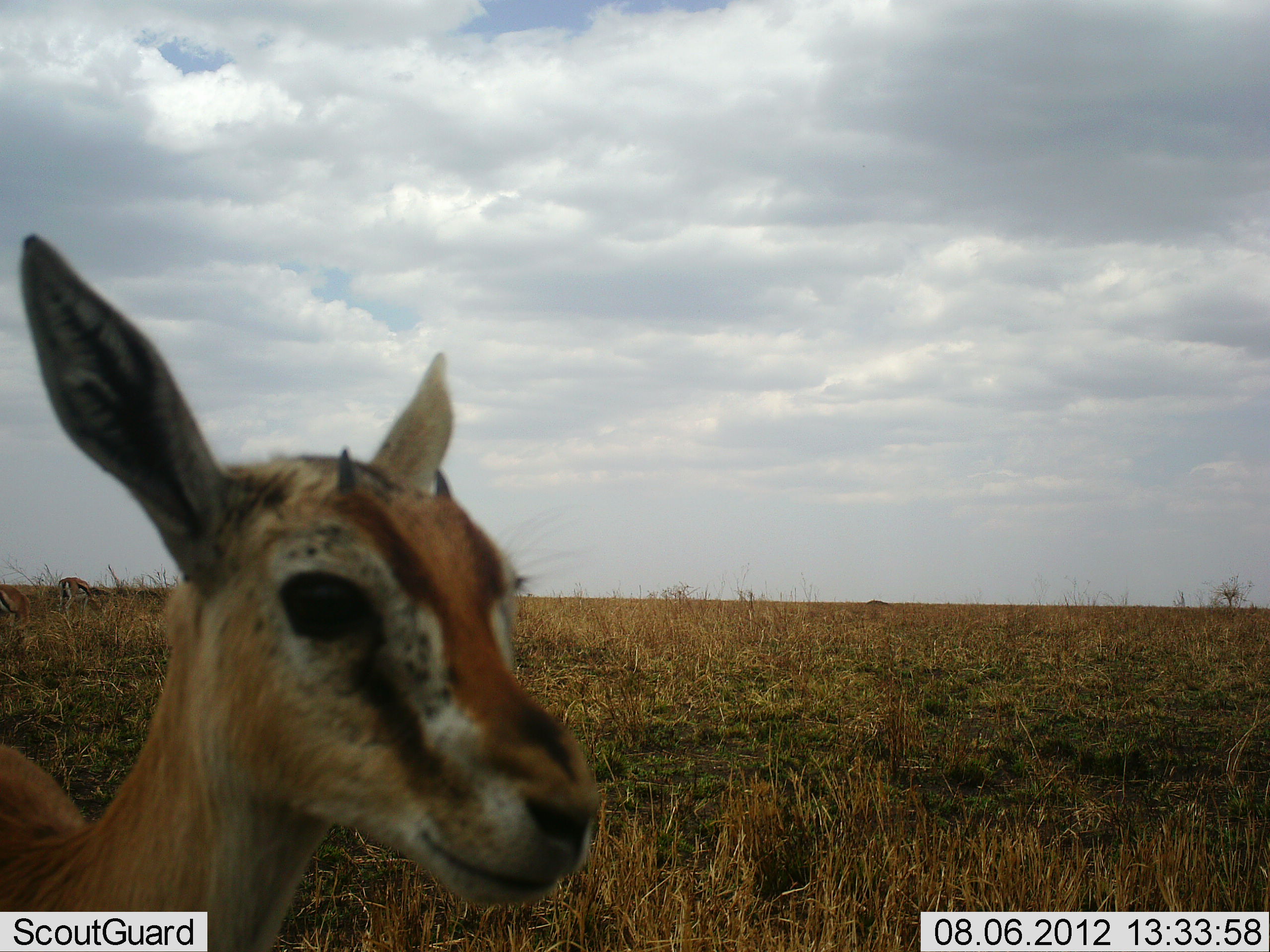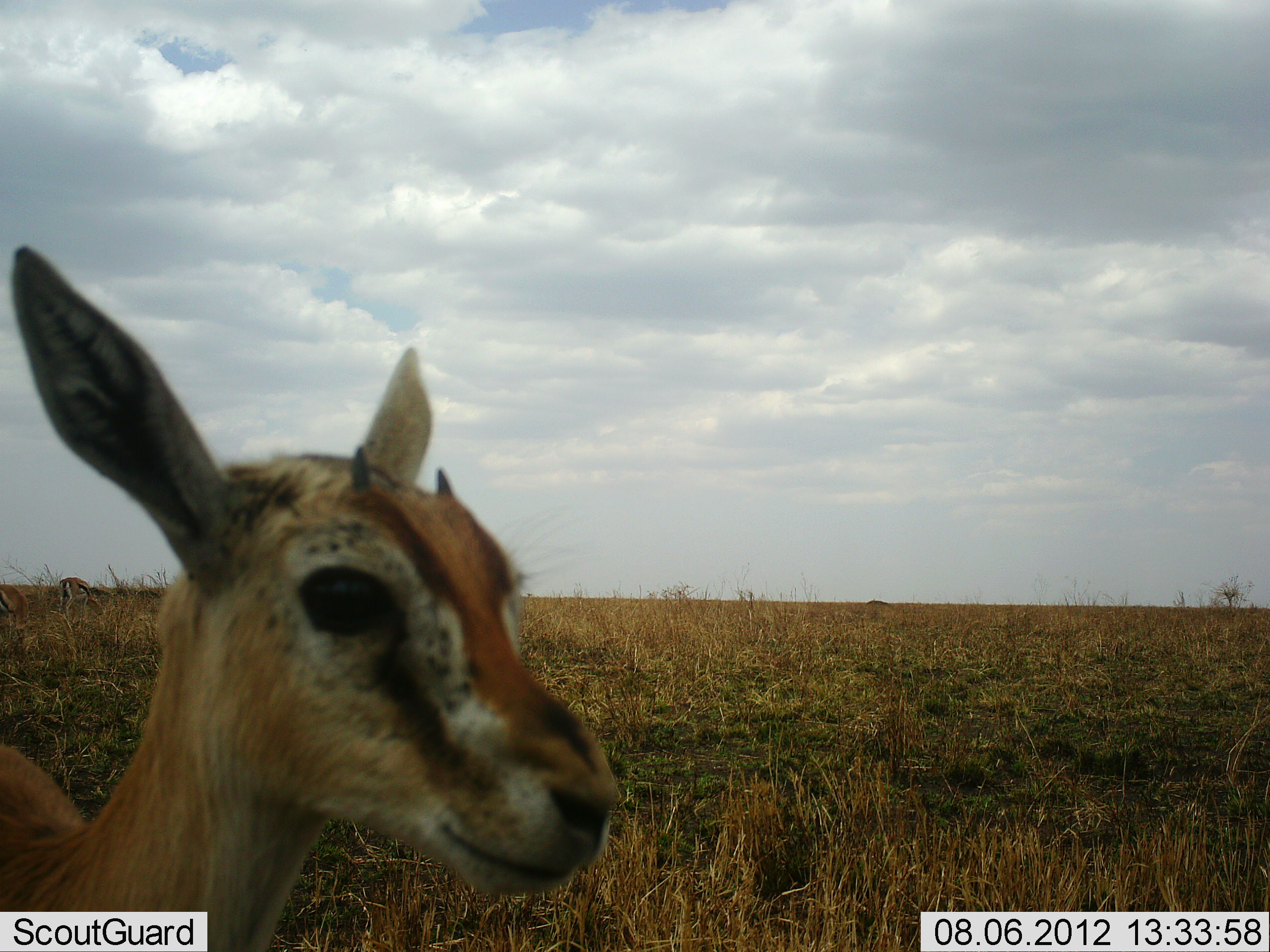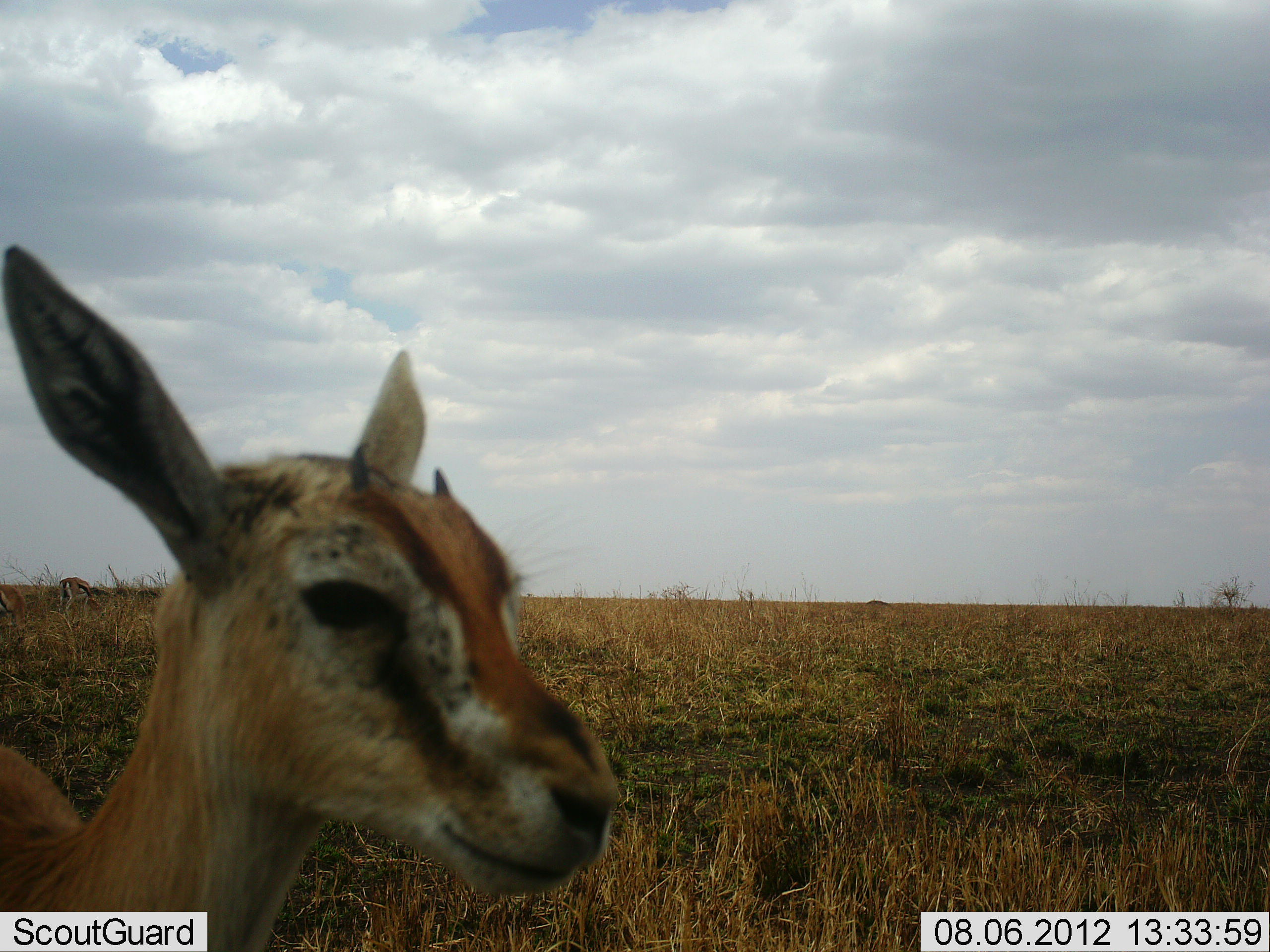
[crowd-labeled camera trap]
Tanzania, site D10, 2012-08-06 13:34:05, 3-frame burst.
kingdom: Animalia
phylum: Chordata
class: Mammalia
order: Artiodactyla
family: Bovidae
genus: Eudorcas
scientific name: Eudorcas thomsonii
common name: thomson's gazelle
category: gazellethomsons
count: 1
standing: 100%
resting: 0%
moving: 0%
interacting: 0%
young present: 40%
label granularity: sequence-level